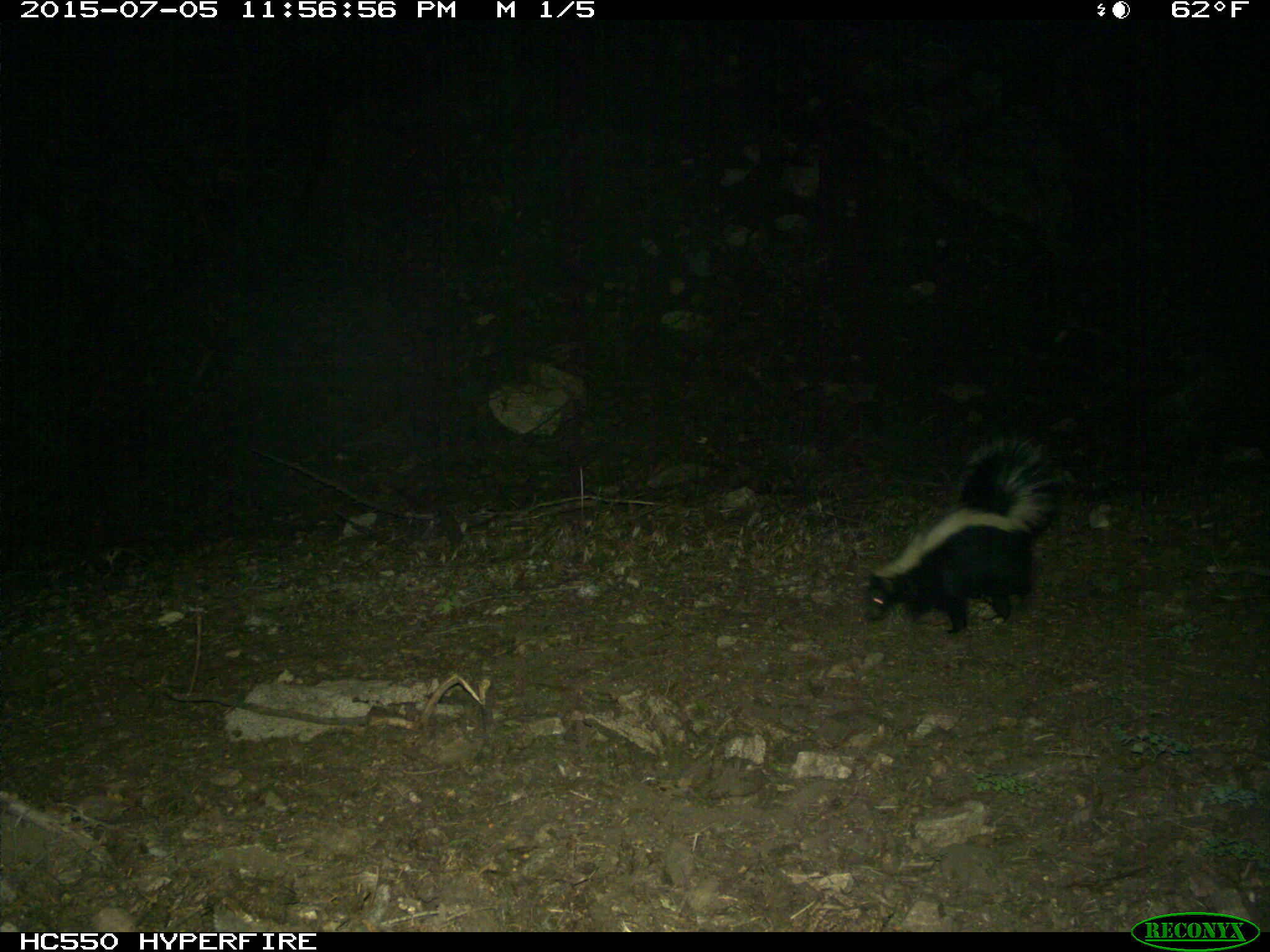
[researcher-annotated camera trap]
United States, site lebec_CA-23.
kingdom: Animalia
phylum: Chordata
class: Mammalia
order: Carnivora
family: Mephitidae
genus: Mephitis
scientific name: Mephitis mephitis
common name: striped skunk